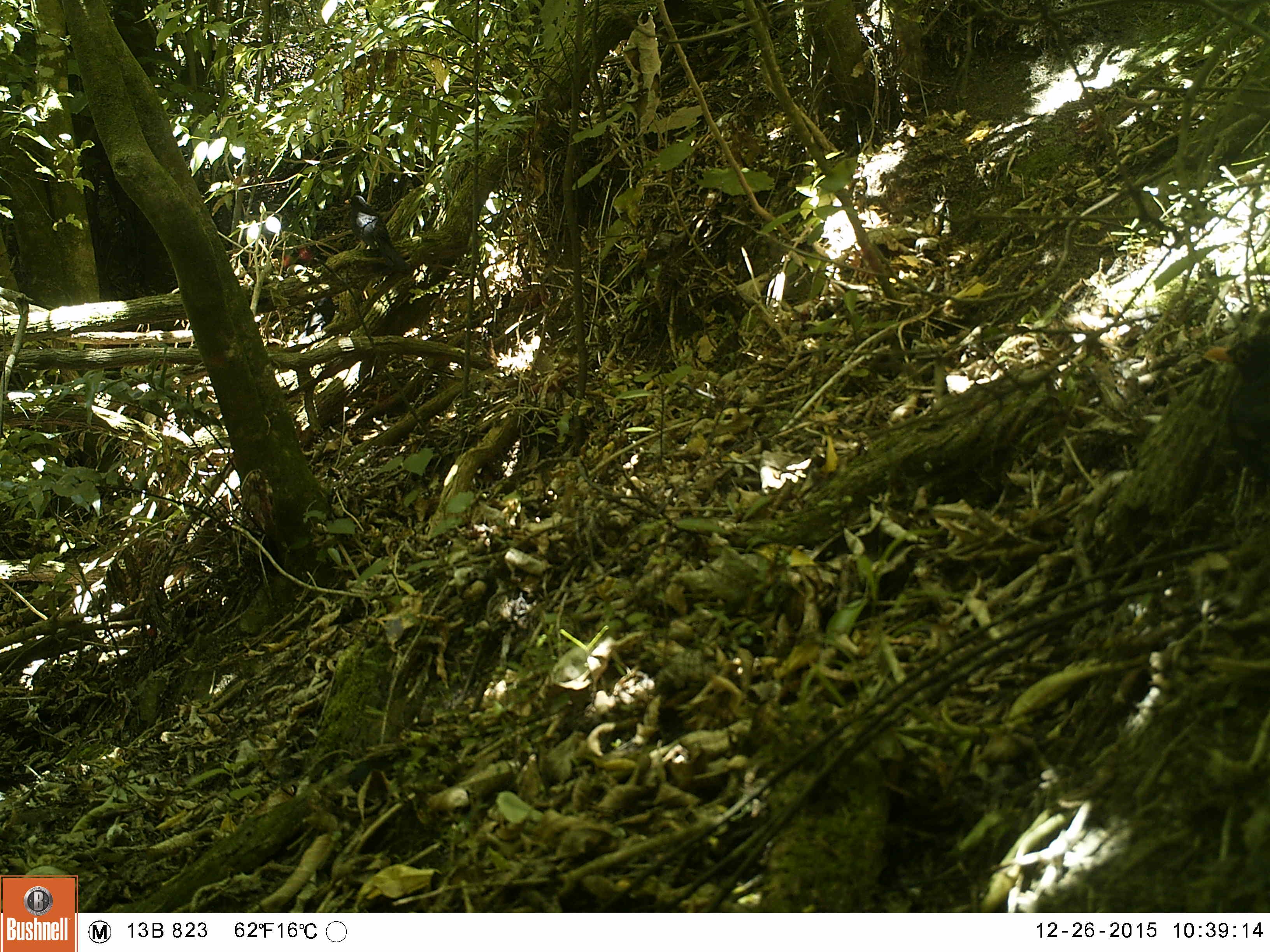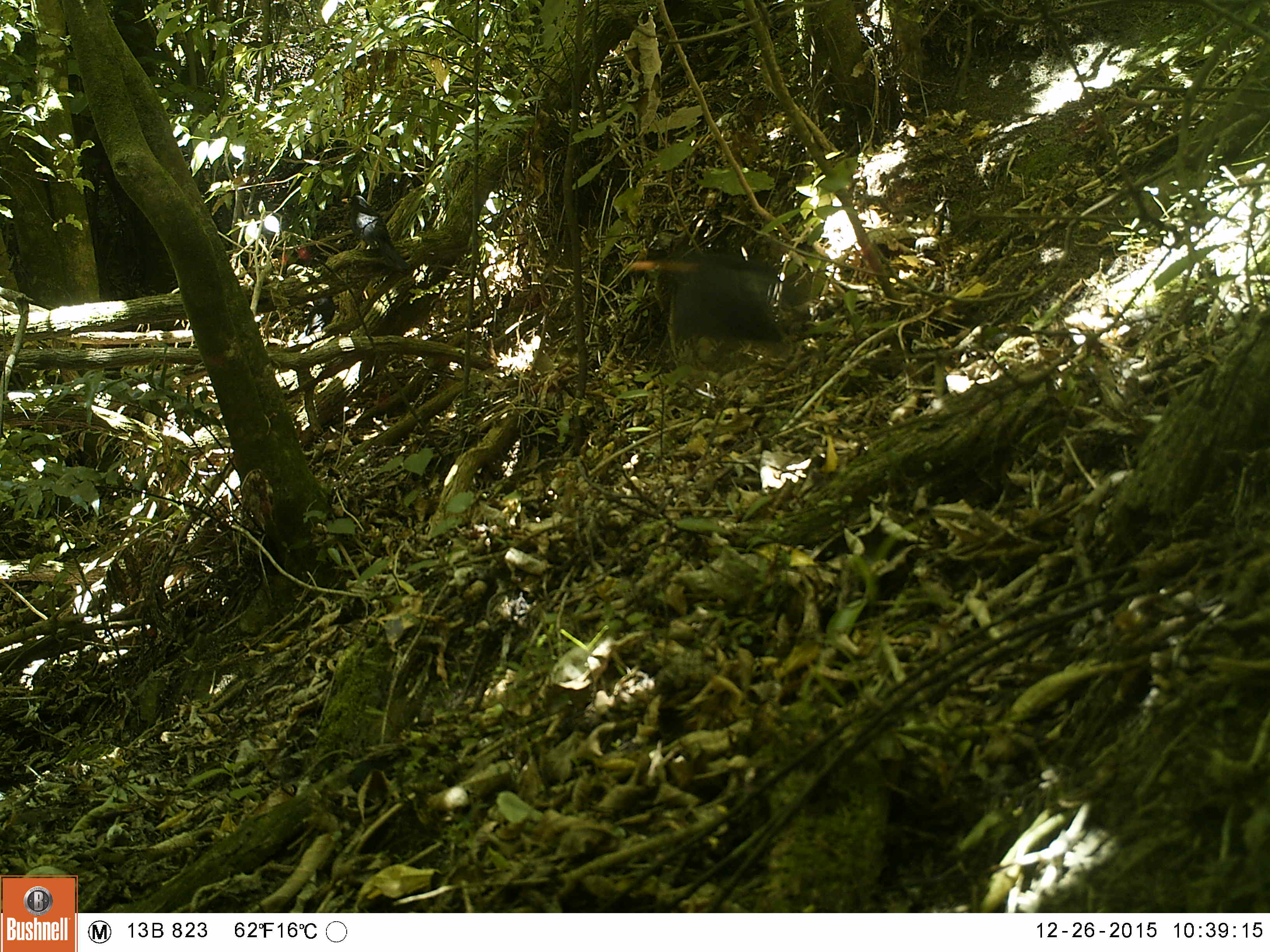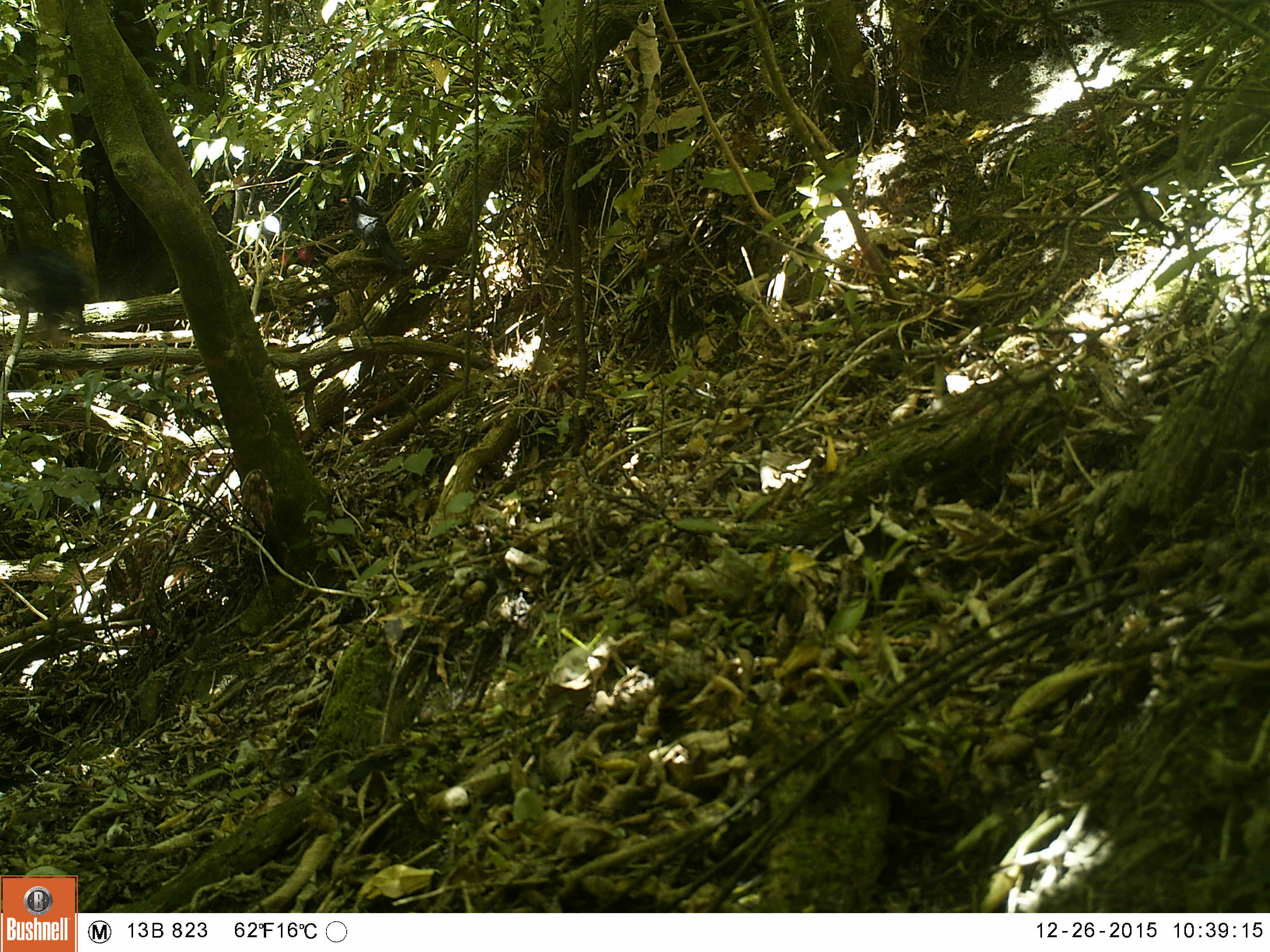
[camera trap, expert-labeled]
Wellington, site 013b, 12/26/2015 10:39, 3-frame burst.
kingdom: Animalia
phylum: Chordata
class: Aves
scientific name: Aves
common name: bird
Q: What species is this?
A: Bird (Aves).